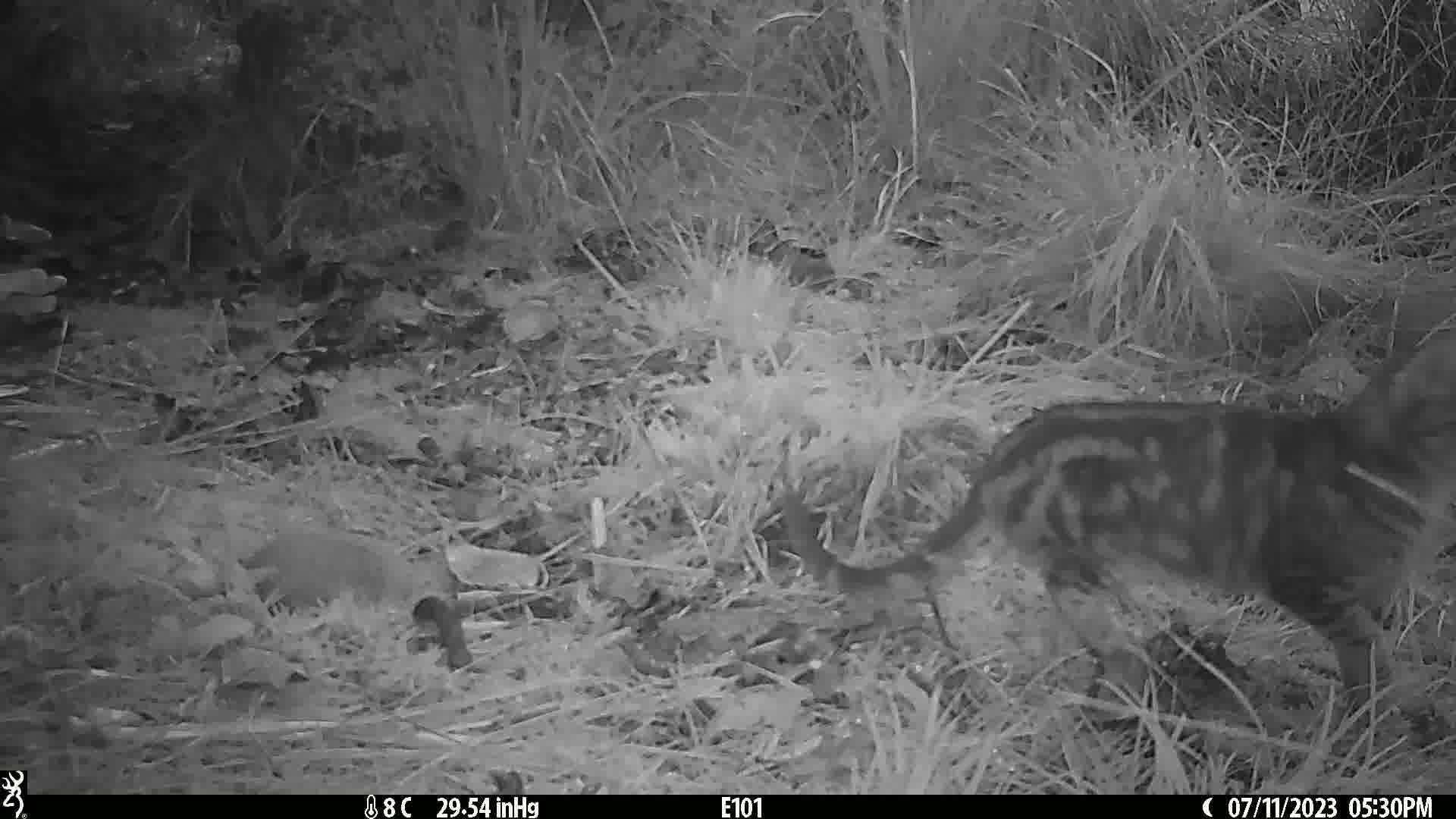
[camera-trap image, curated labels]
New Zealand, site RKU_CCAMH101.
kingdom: Animalia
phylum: Chordata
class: Mammalia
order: Carnivora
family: Felidae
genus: Felis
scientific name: Felis catus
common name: domestic cat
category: cat